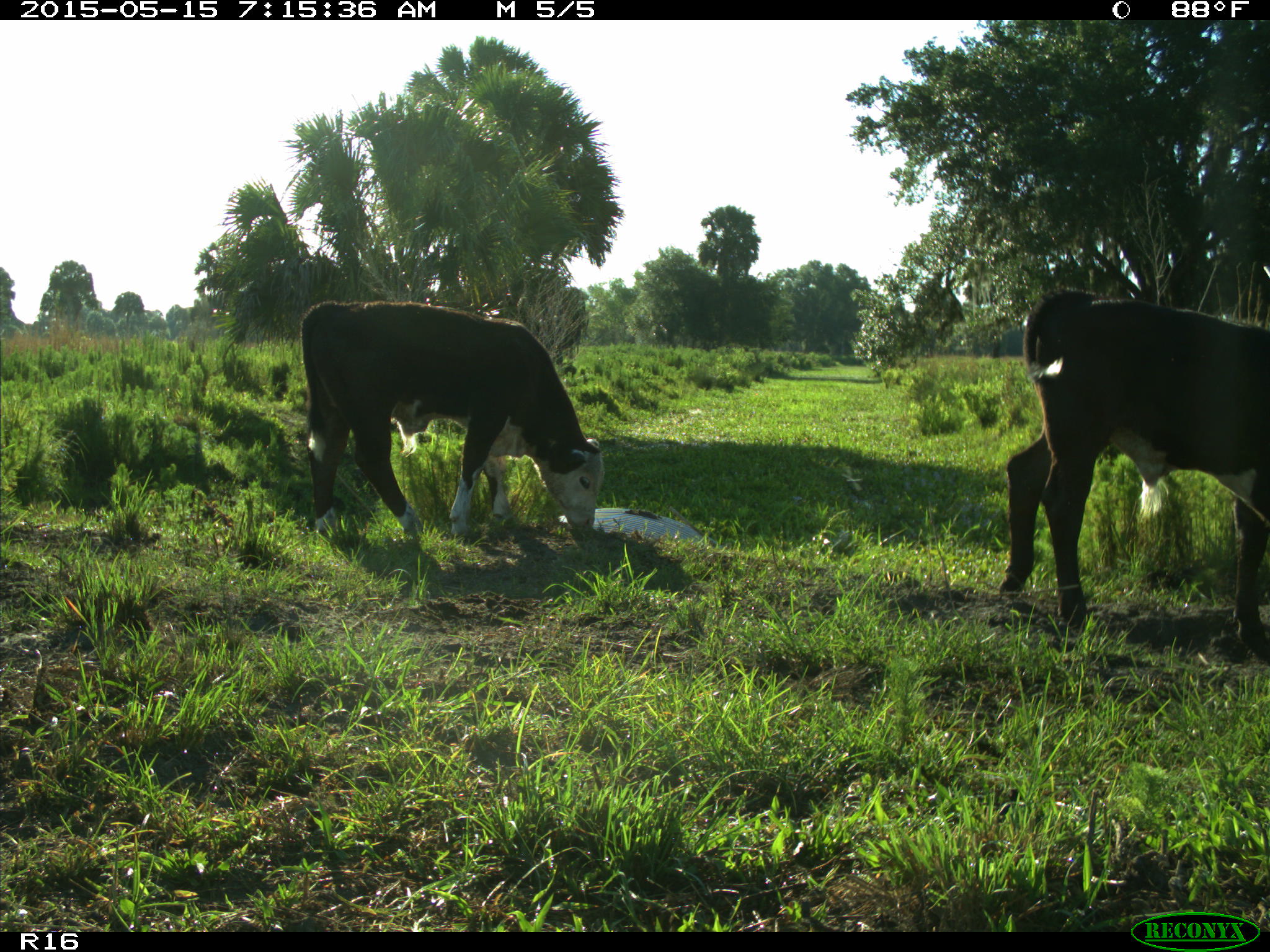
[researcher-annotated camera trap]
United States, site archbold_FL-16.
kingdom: Animalia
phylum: Chordata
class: Mammalia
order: Artiodactyla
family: Bovidae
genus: Bos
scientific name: Bos taurus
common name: domestic cow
Bos taurus (domestic cow).